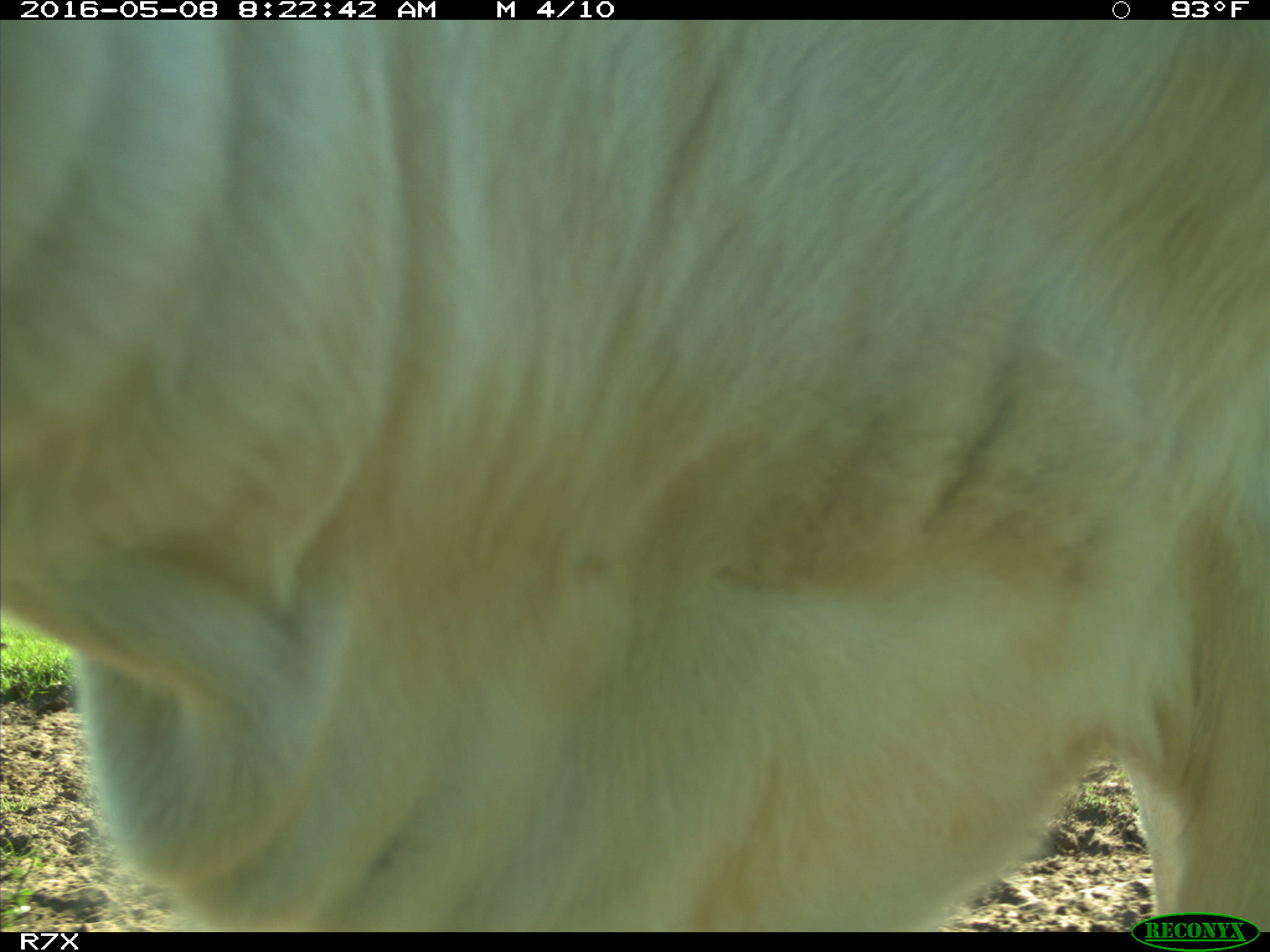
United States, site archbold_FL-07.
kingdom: Animalia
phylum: Chordata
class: Mammalia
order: Artiodactyla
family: Bovidae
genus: Bos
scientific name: Bos taurus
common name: domestic cow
Bos taurus (domestic cow).